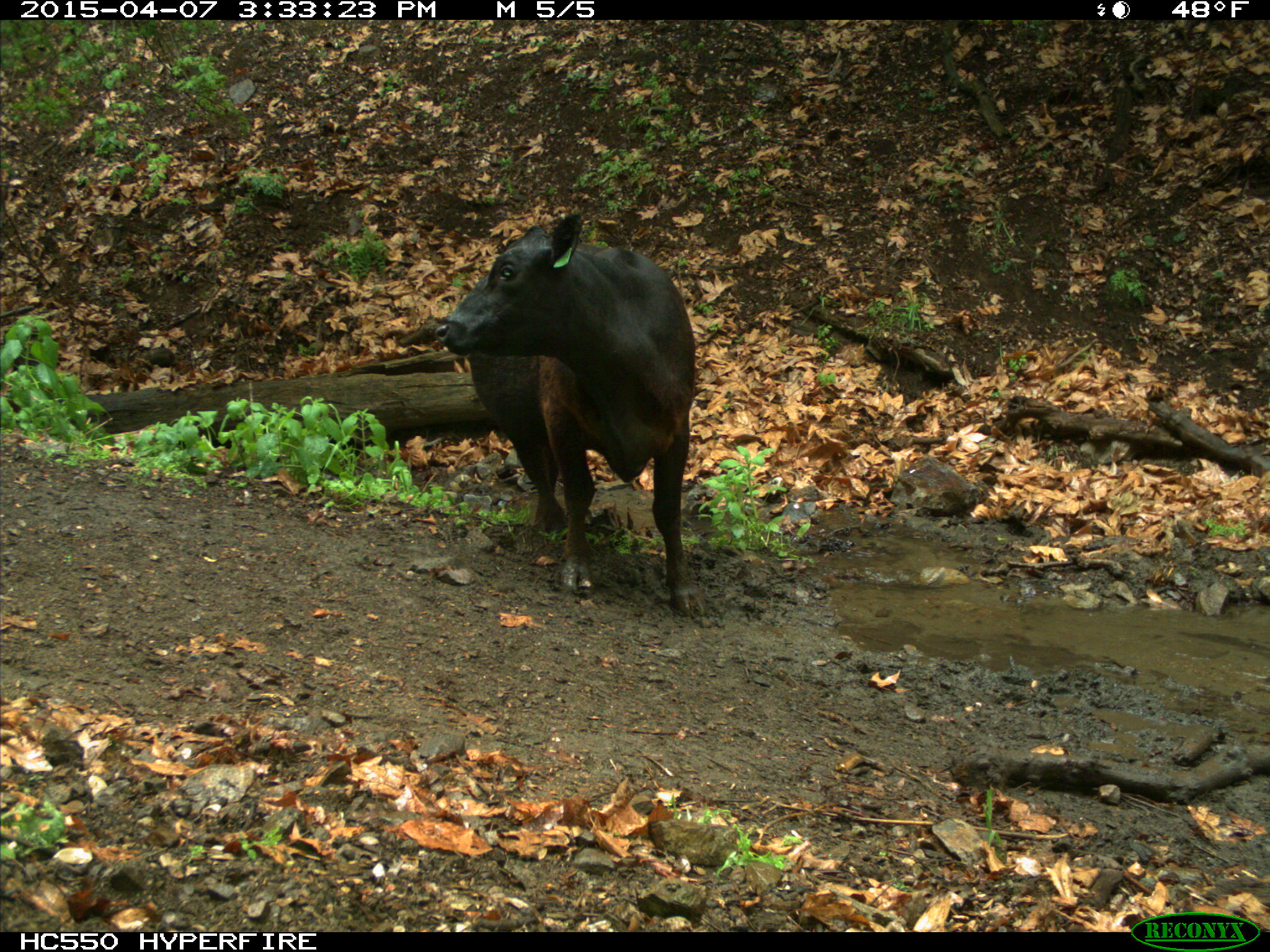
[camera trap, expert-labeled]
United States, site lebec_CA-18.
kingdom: Animalia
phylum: Chordata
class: Mammalia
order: Artiodactyla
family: Bovidae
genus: Bos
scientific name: Bos taurus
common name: domestic cow